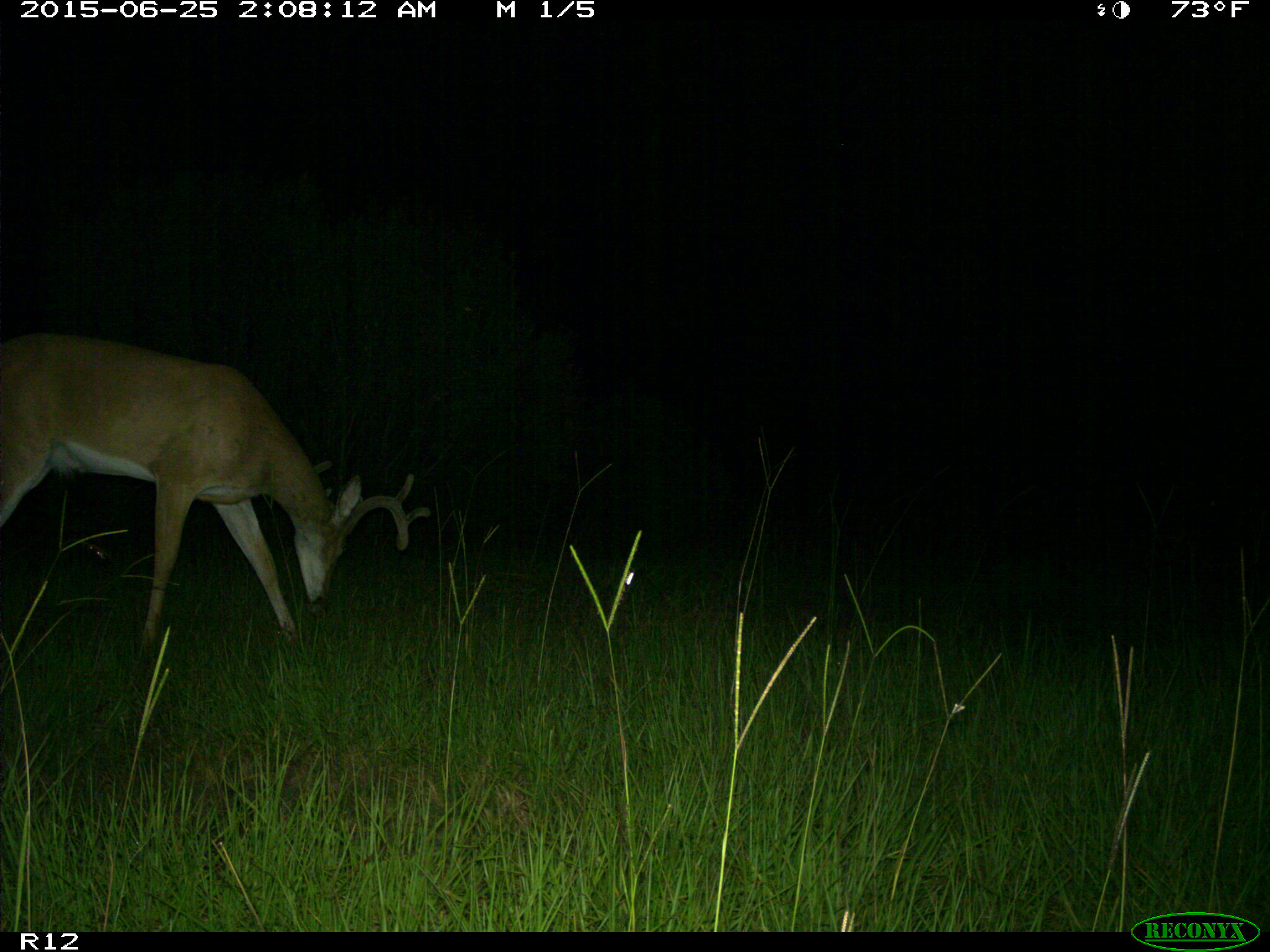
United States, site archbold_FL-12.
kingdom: Animalia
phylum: Chordata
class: Mammalia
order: Artiodactyla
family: Cervidae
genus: Odocoileus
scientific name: Odocoileus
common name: deer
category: unidentified deer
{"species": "unidentified deer (deer) (Odocoileus)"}